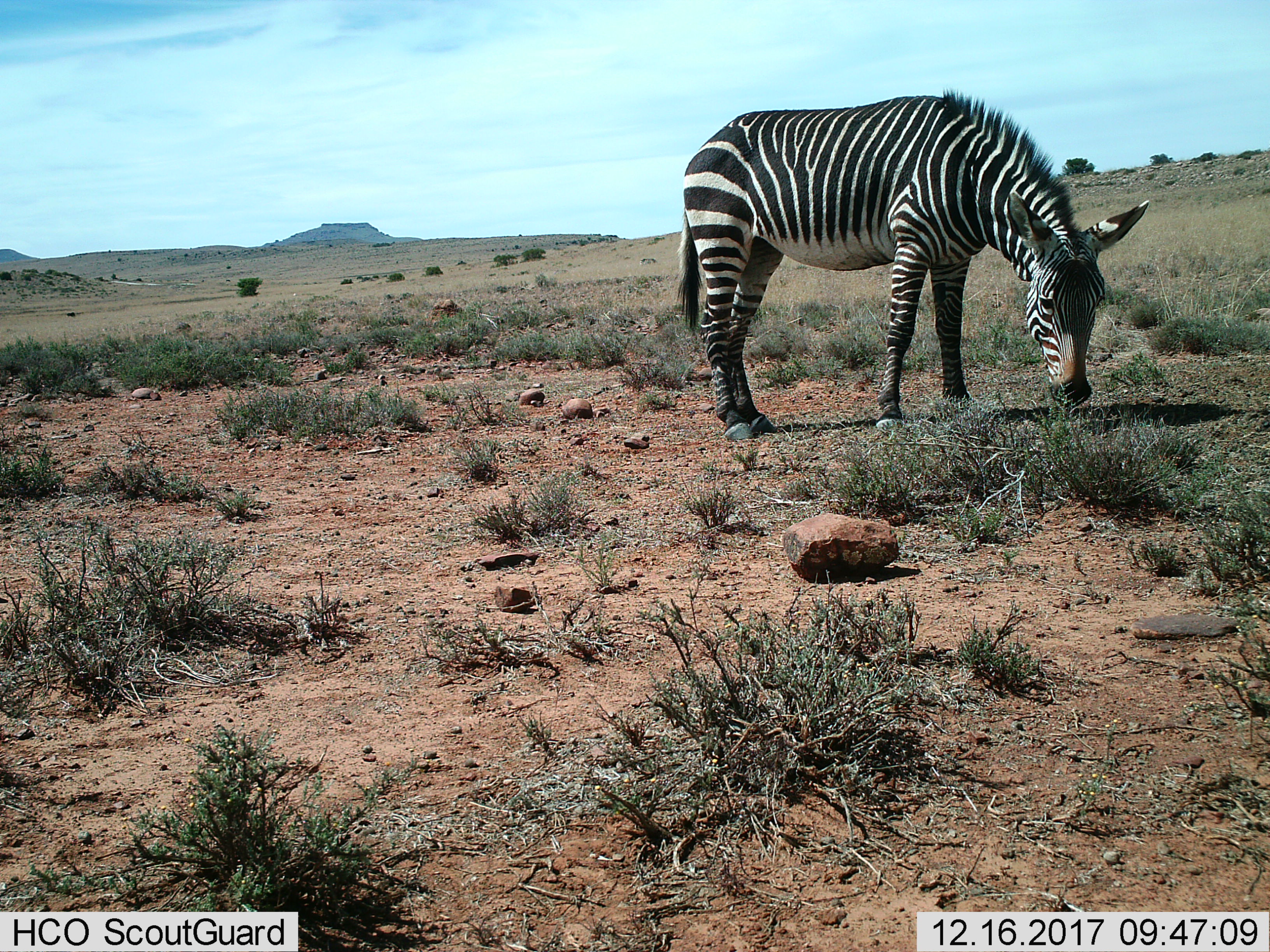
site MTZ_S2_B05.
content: unidentified animal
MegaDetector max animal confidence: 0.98